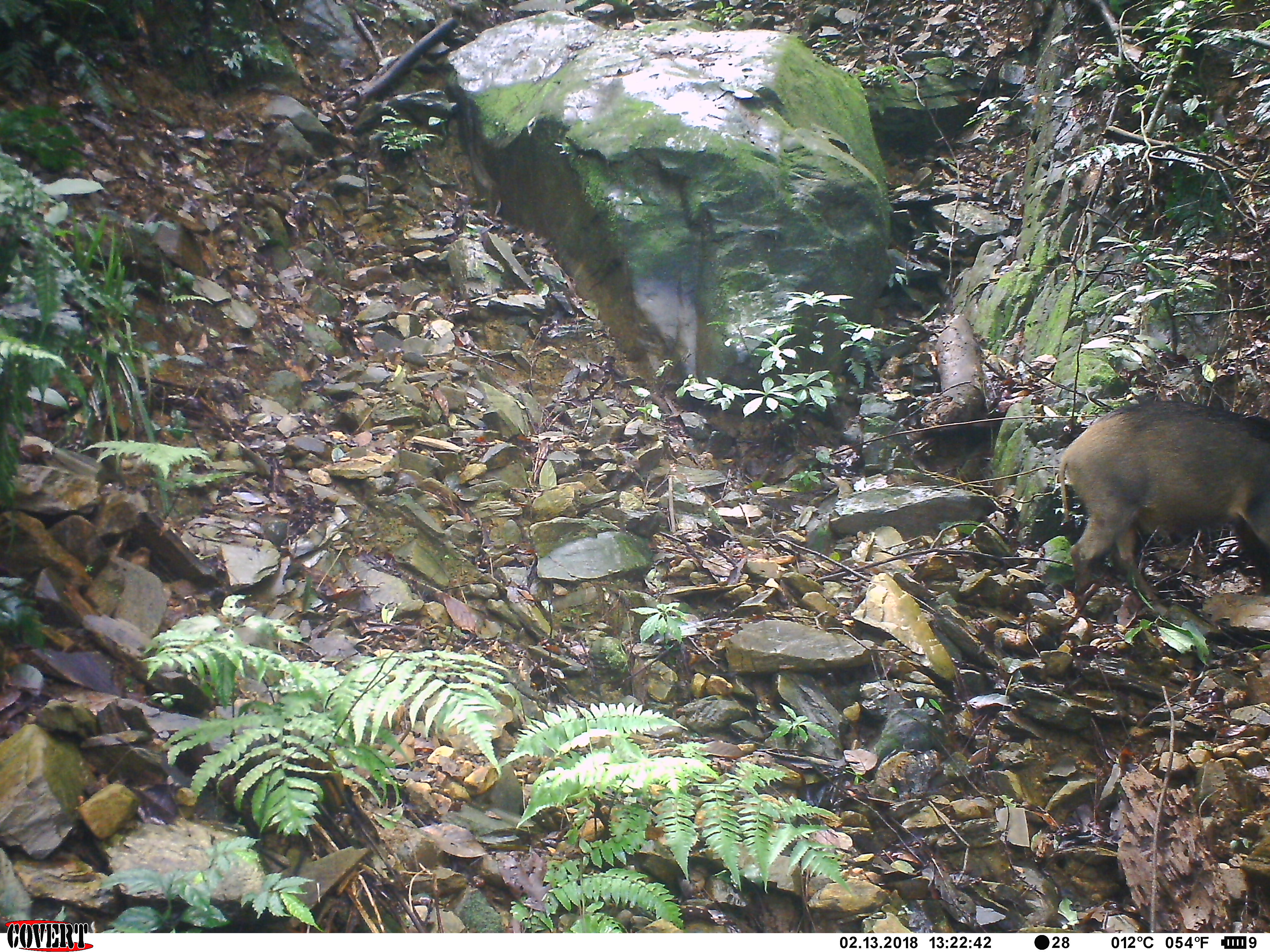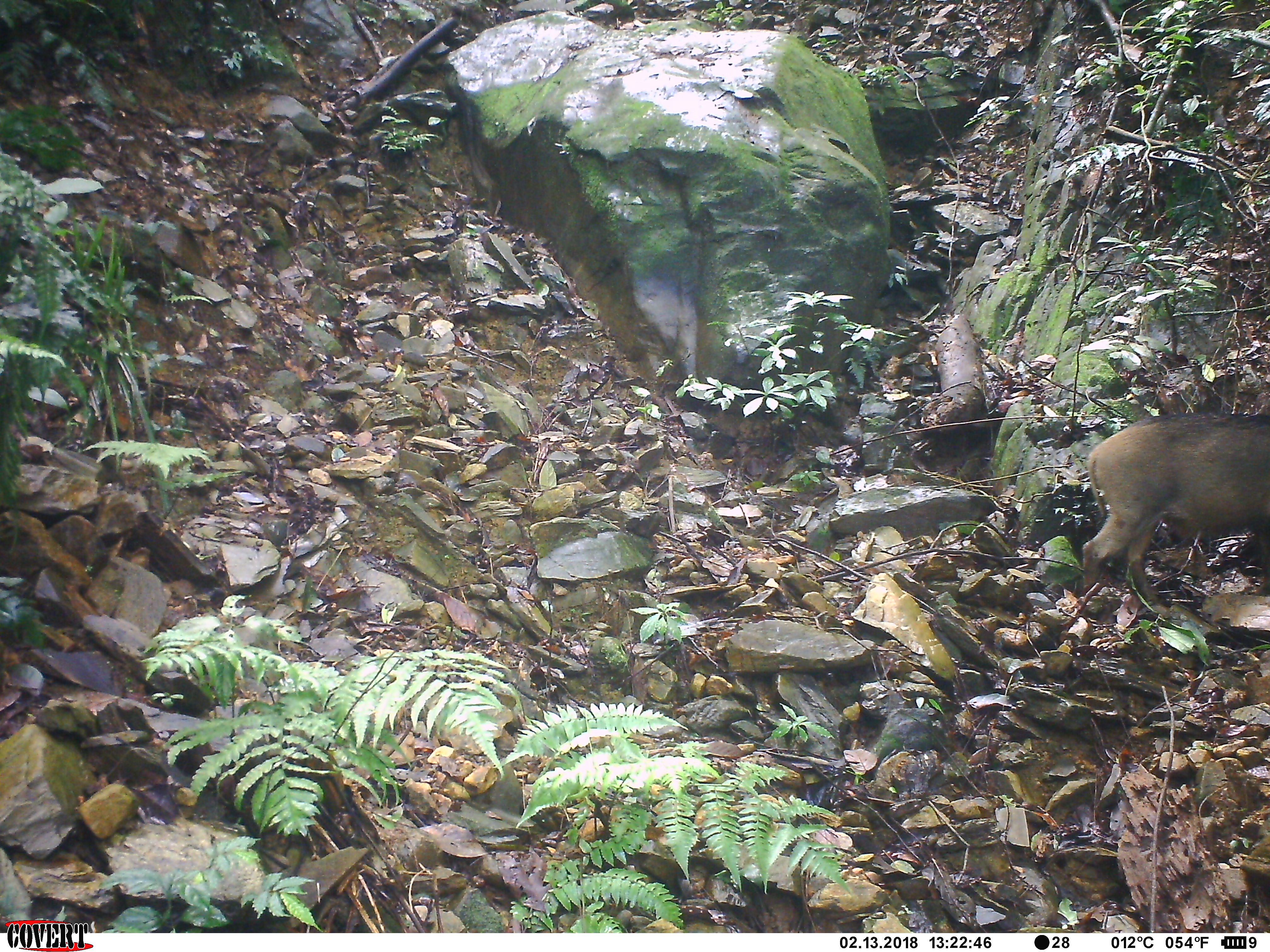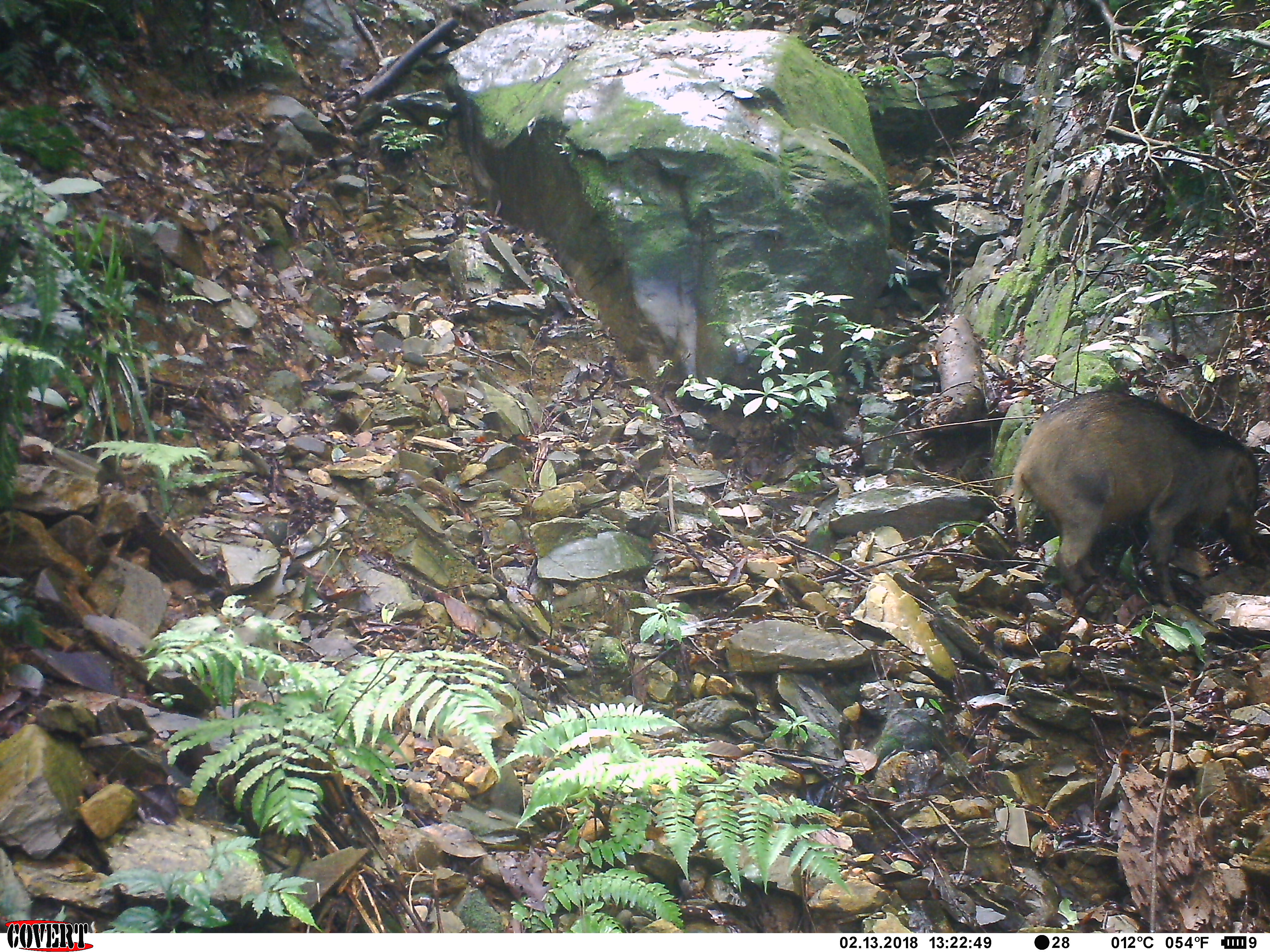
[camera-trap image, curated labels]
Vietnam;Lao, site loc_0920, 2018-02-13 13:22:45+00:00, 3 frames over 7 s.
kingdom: Animalia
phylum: Chordata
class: Mammalia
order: Artiodactyla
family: Suidae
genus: Sus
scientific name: Sus scrofa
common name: eurasian wild pig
Eurasian wild pig (Sus scrofa). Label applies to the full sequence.